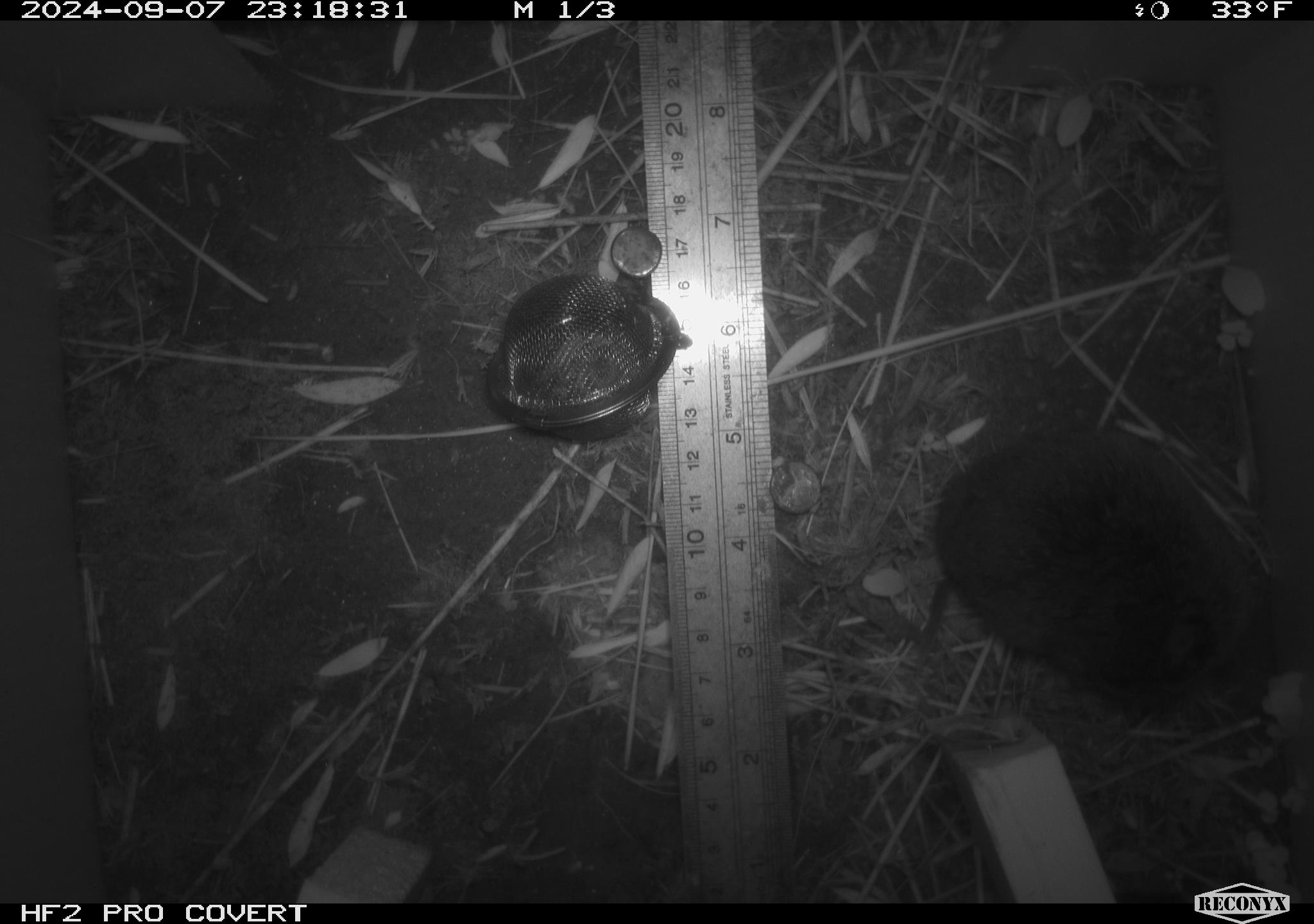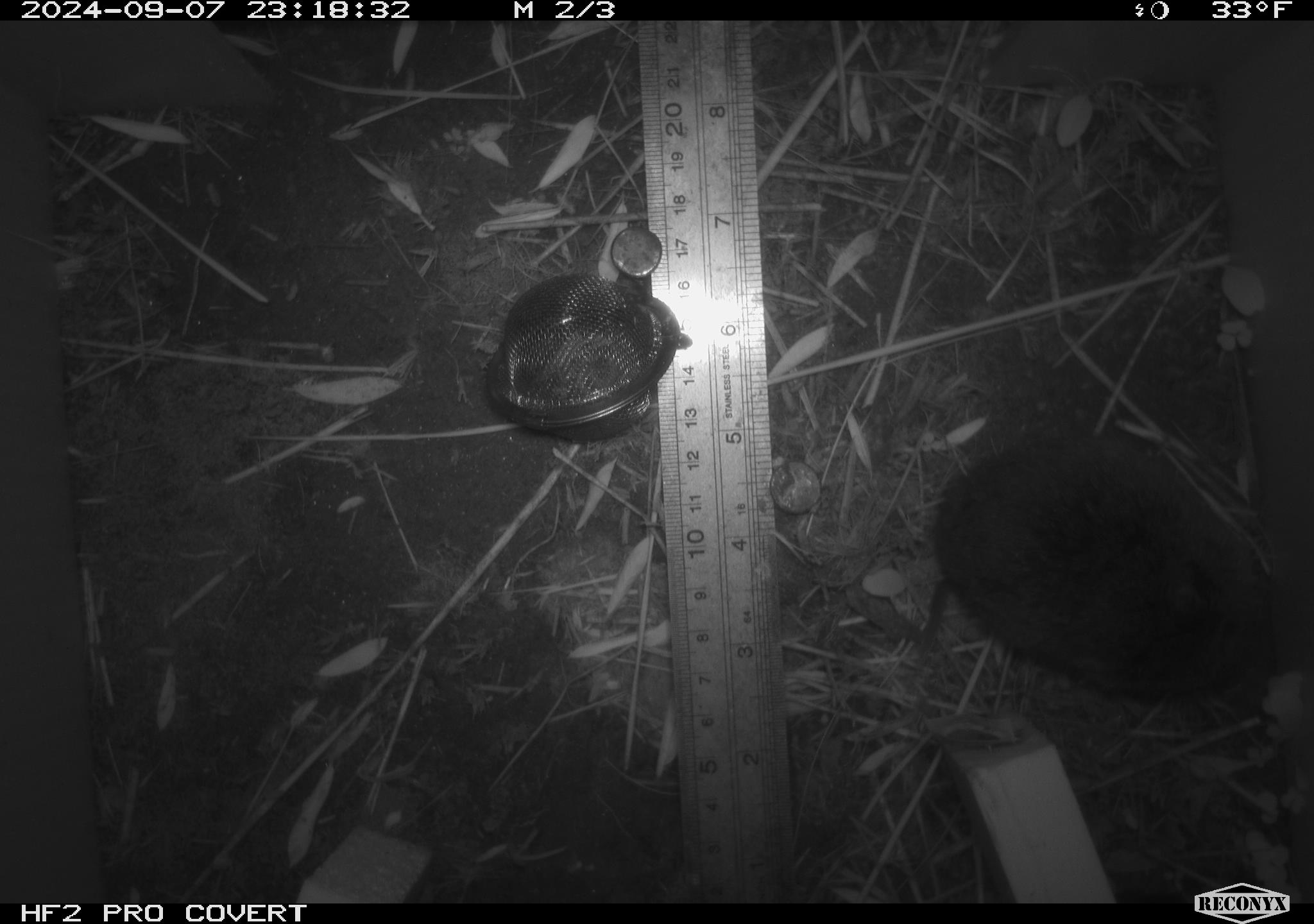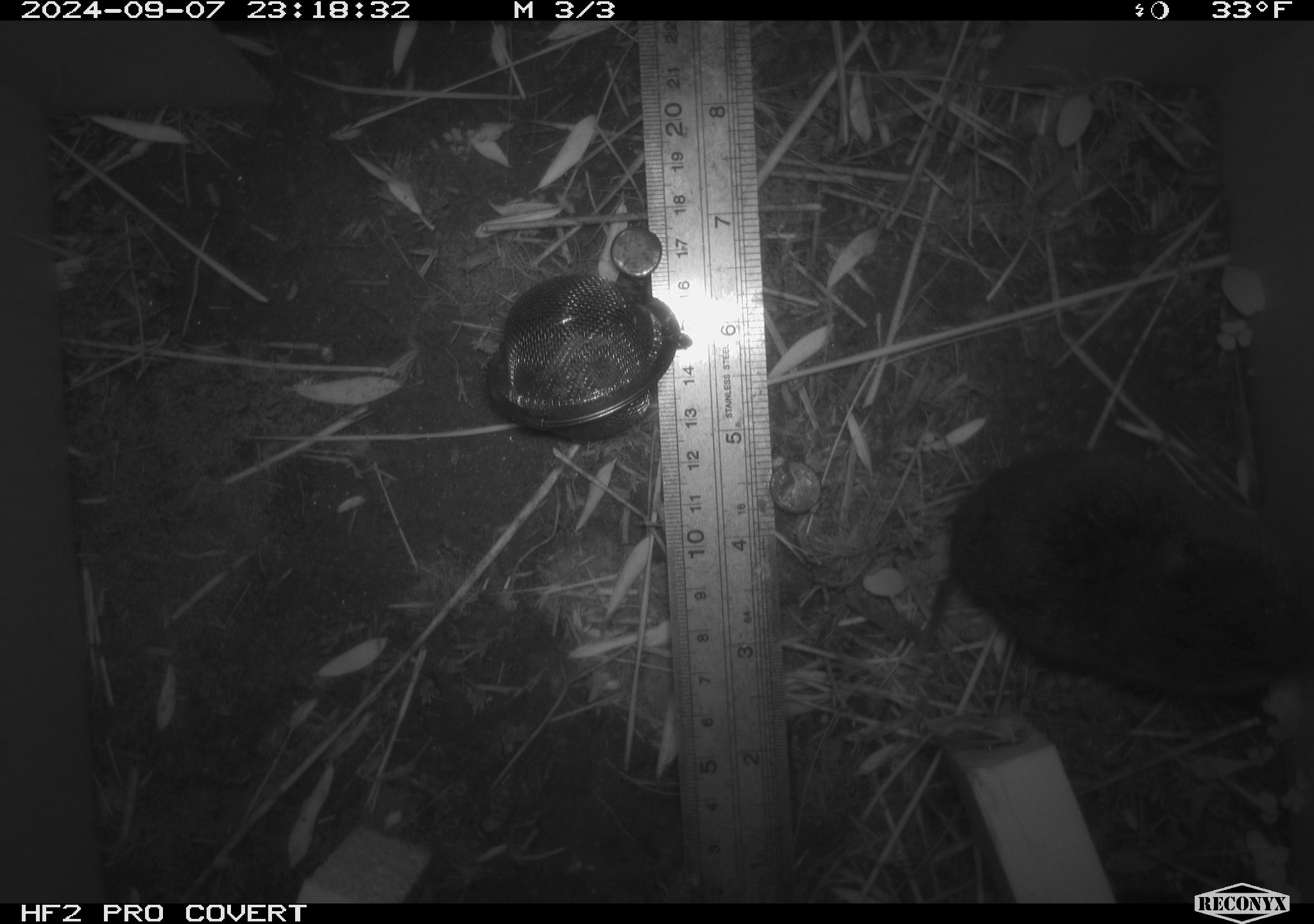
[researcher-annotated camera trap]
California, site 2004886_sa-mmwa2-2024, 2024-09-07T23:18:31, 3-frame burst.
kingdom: Animalia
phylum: Chordata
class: Mammalia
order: Rodentia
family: Cricetidae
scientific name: Arvicolinae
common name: voles, lemmings, and muskrats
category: arvicolinae subfamily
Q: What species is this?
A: Arvicolinae subfamily (voles, lemmings, and muskrats) (Arvicolinae).